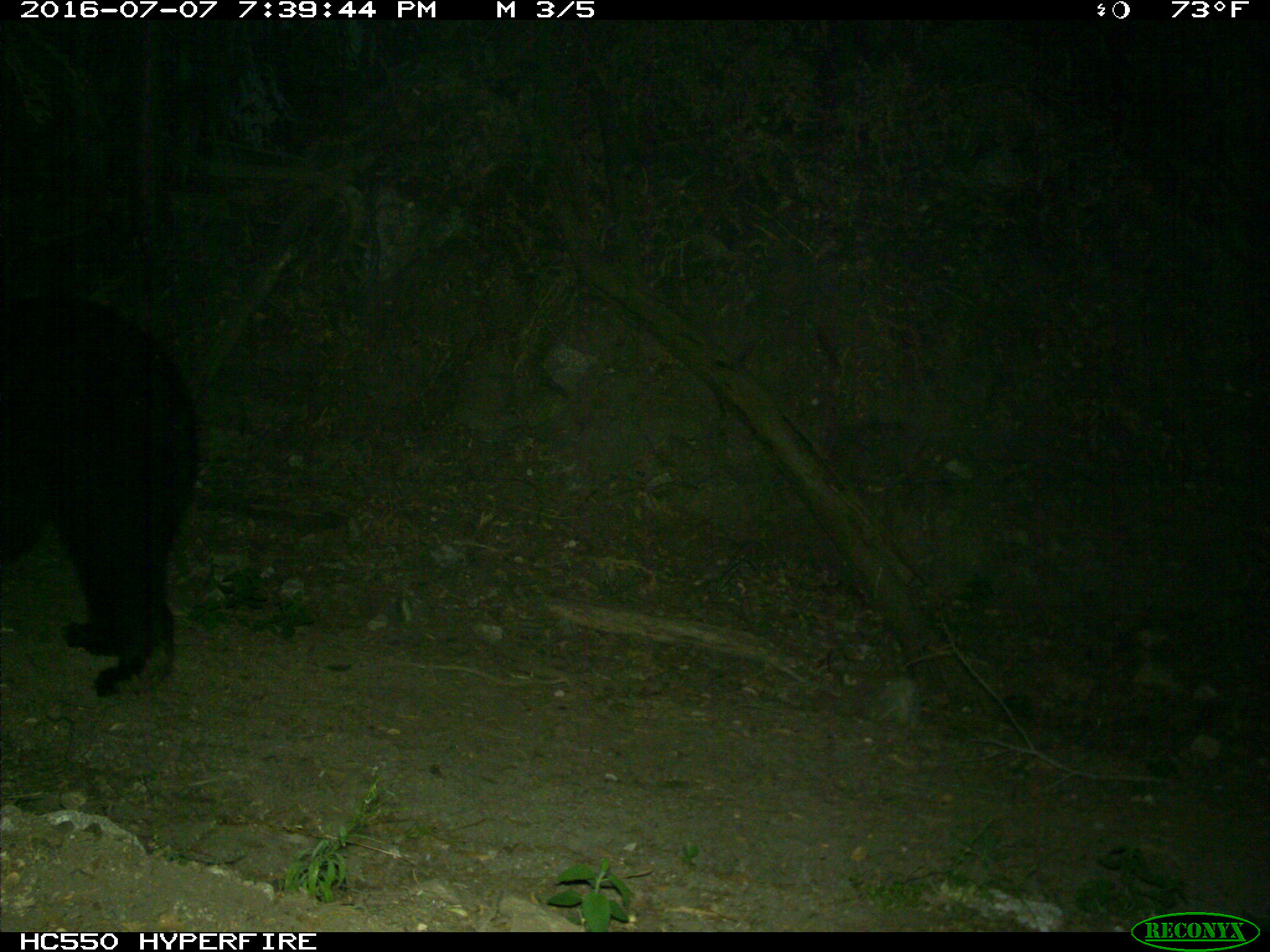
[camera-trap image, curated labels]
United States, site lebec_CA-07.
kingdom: Animalia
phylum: Chordata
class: Mammalia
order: Carnivora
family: Ursidae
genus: Ursus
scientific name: Ursus americanus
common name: american black bear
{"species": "Ursus americanus (american black bear)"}